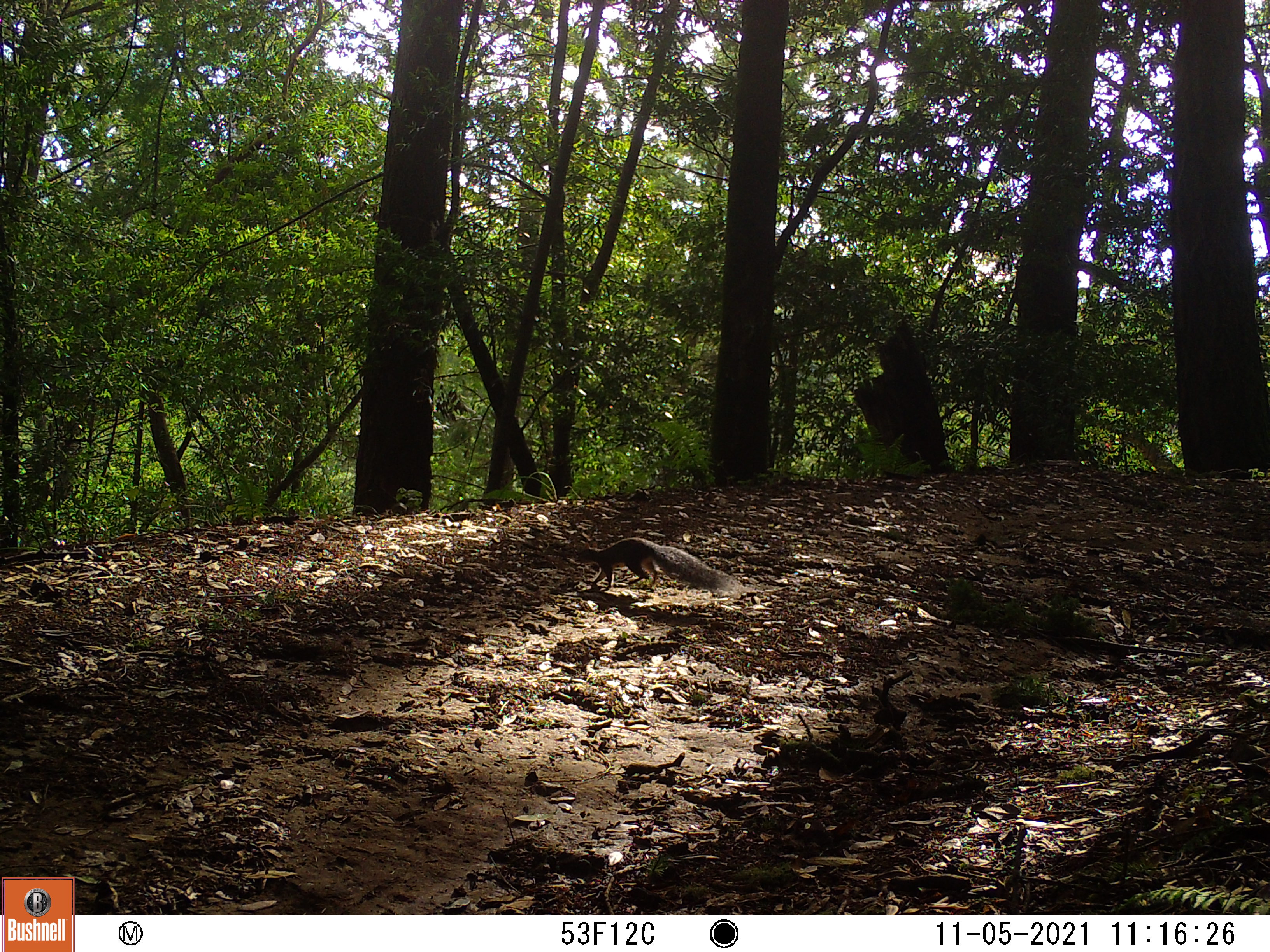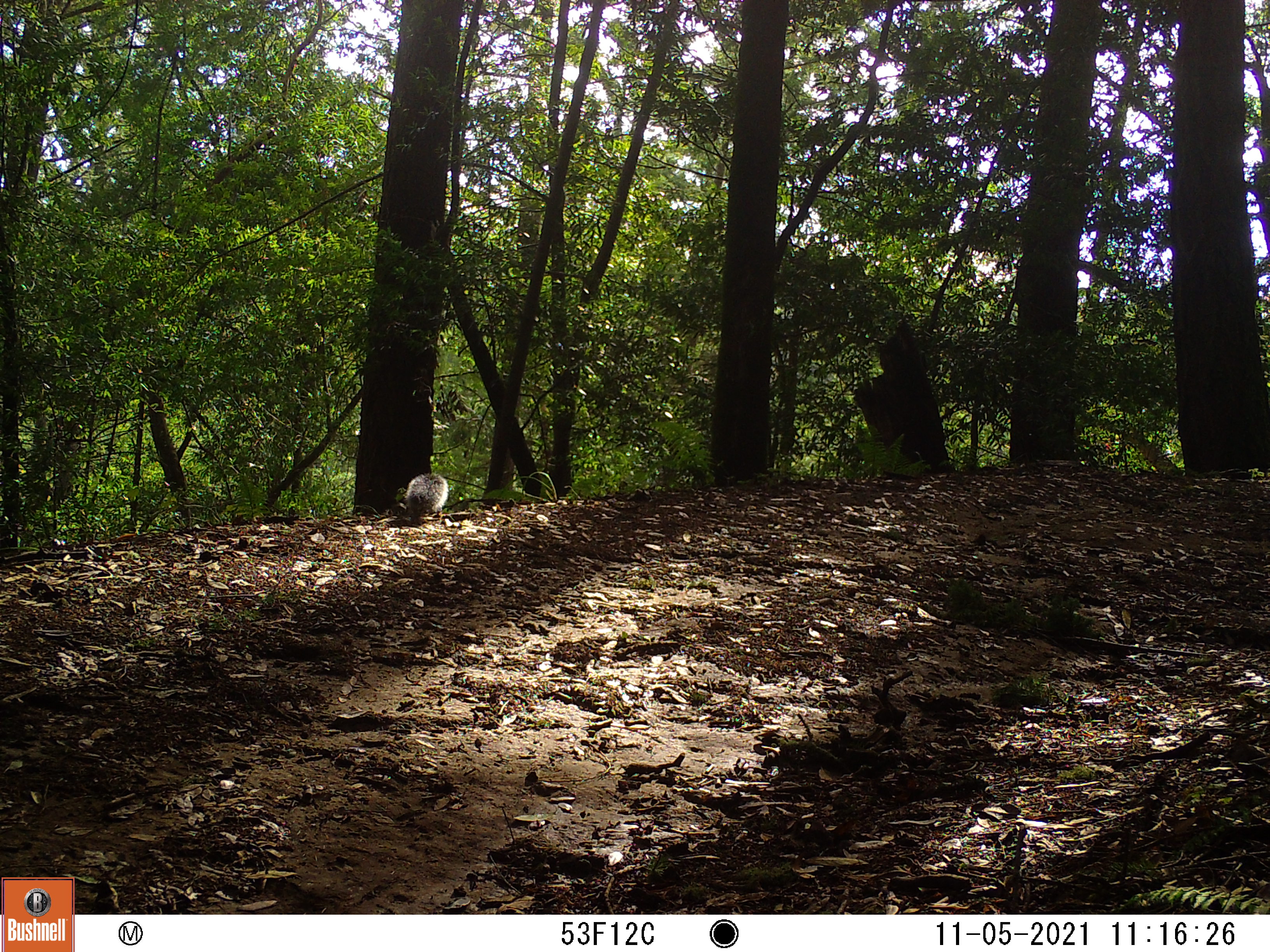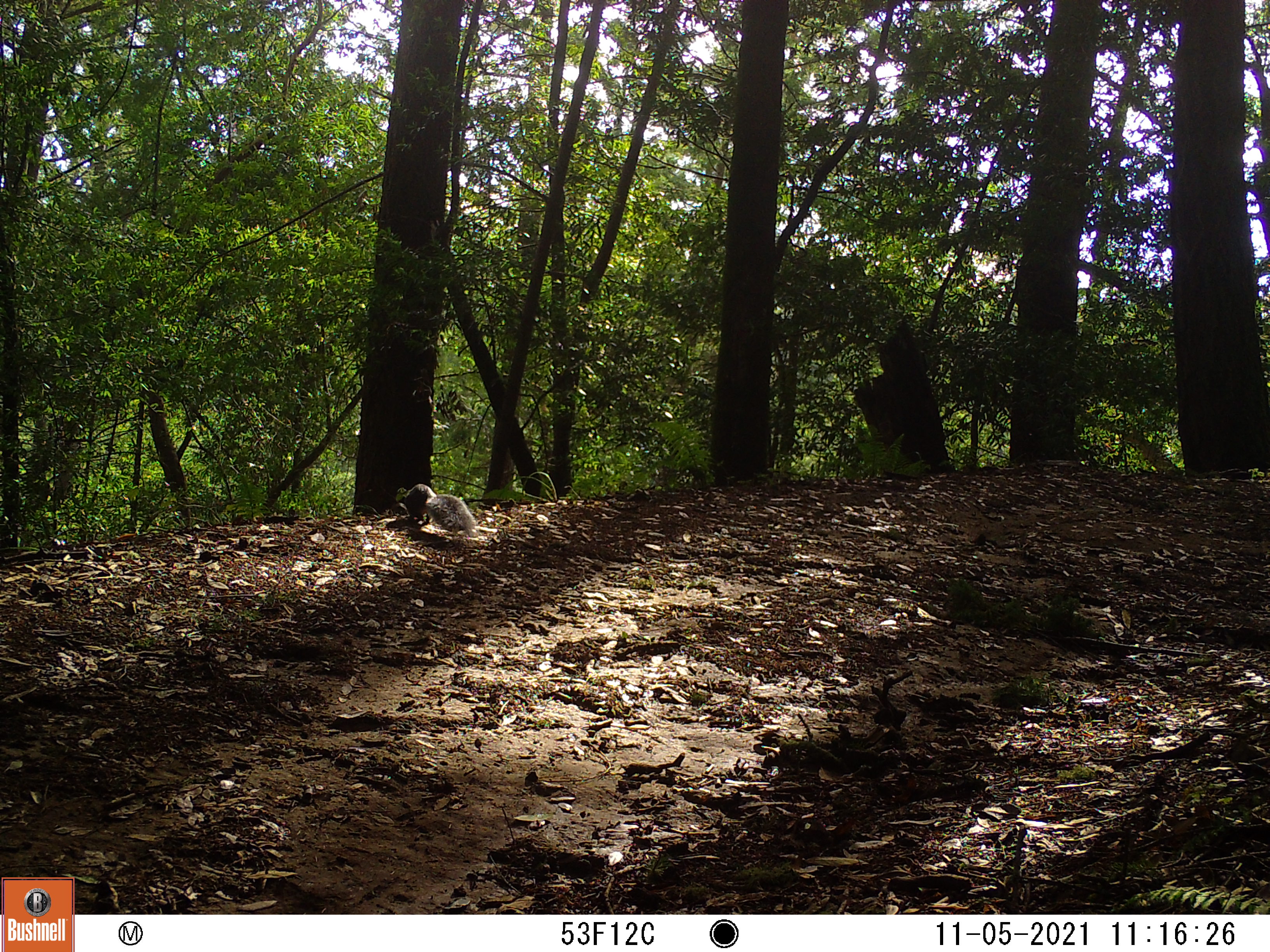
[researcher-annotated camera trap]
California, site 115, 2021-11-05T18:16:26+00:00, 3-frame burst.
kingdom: Animalia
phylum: Chordata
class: Mammalia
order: Rodentia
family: Sciuridae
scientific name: Sciuridae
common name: squirrel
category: unknown squirrel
Unknown squirrel (squirrel) (Sciuridae).